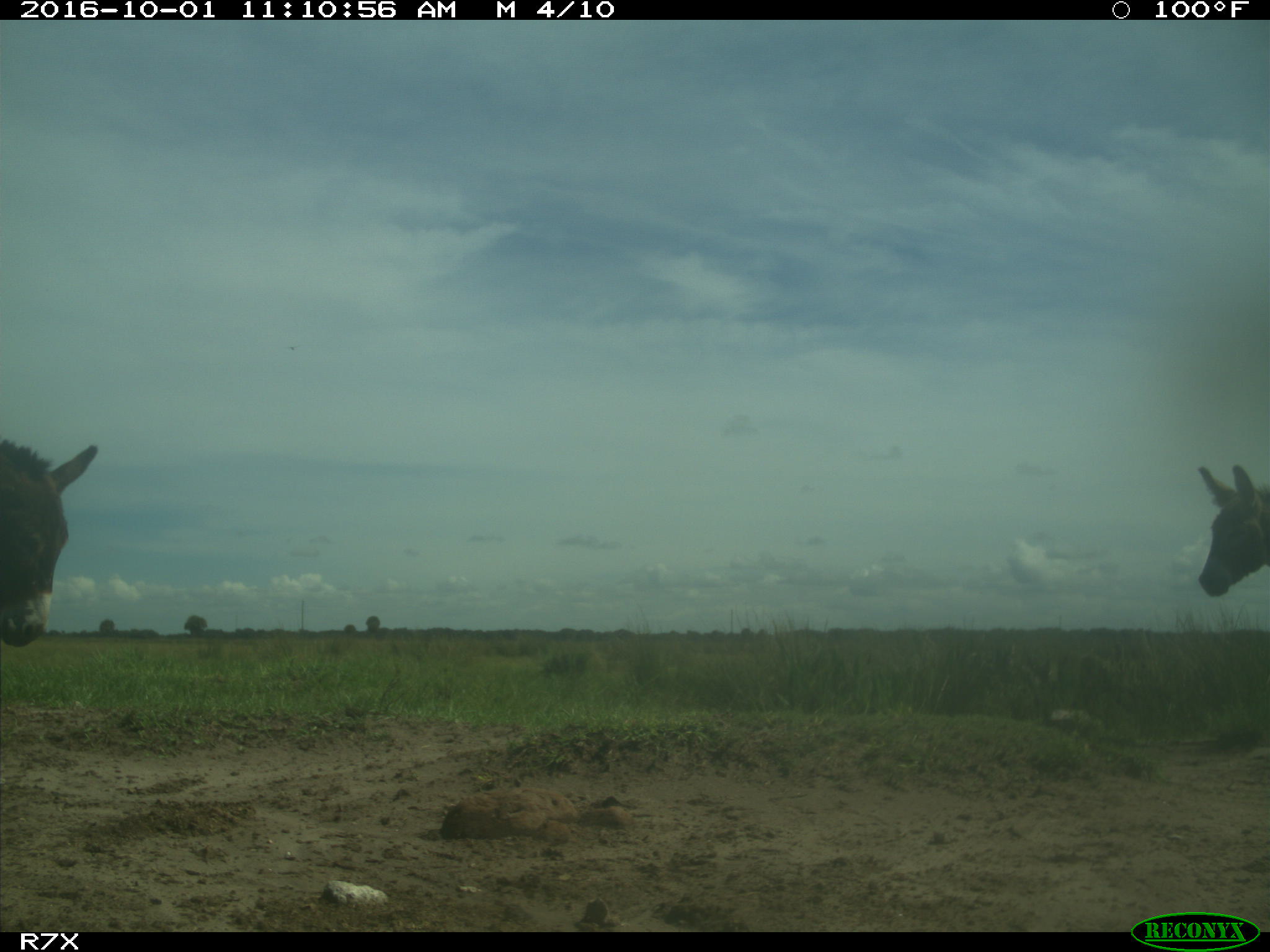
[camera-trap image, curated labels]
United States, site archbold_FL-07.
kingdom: Animalia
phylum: Chordata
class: Mammalia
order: Perissodactyla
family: Equidae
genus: Equus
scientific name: Equus africanus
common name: african wild ass